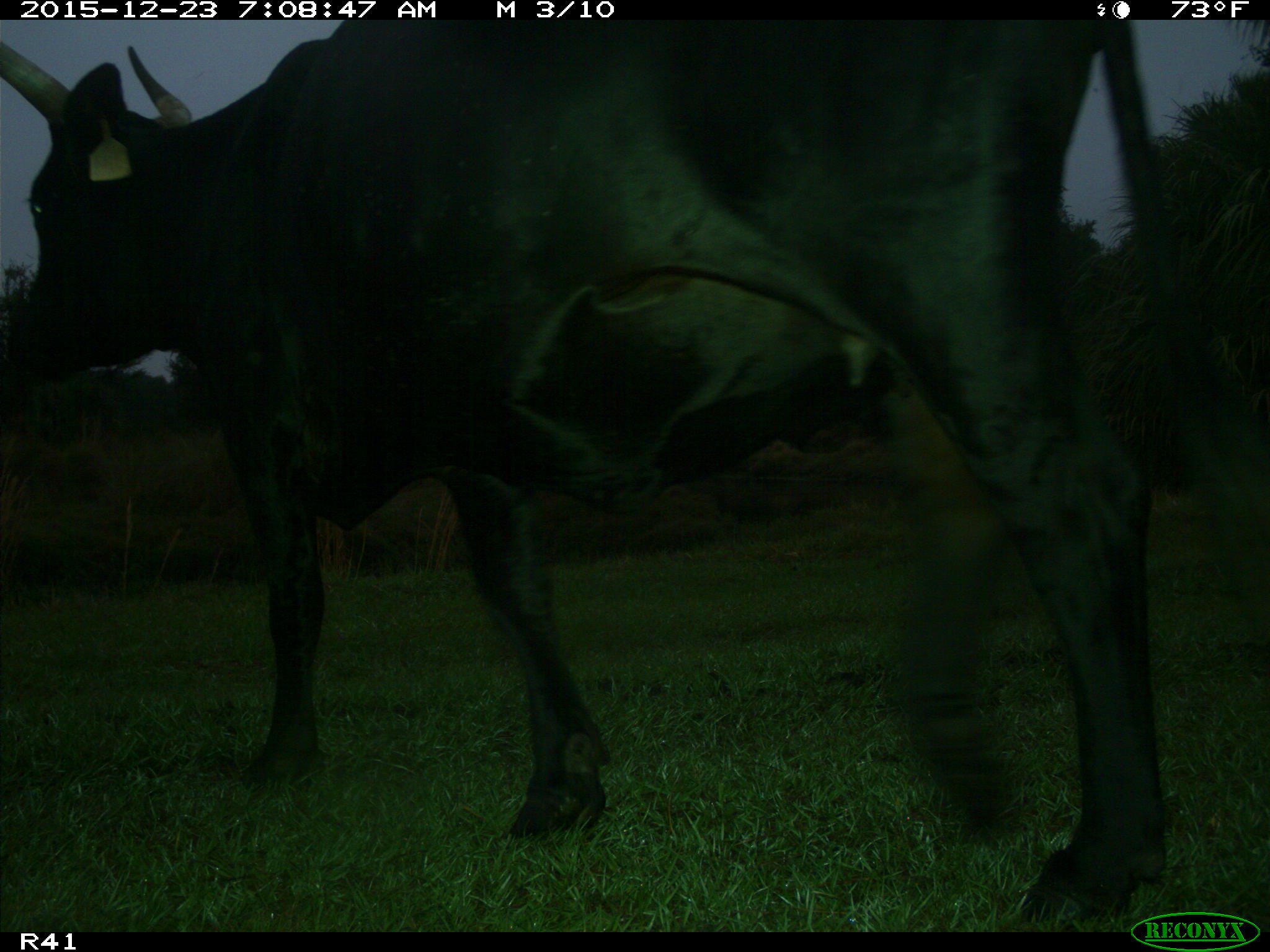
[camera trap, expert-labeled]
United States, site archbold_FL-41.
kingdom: Animalia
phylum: Chordata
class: Mammalia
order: Artiodactyla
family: Bovidae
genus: Bos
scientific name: Bos taurus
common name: domestic cow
Bos taurus (domestic cow).